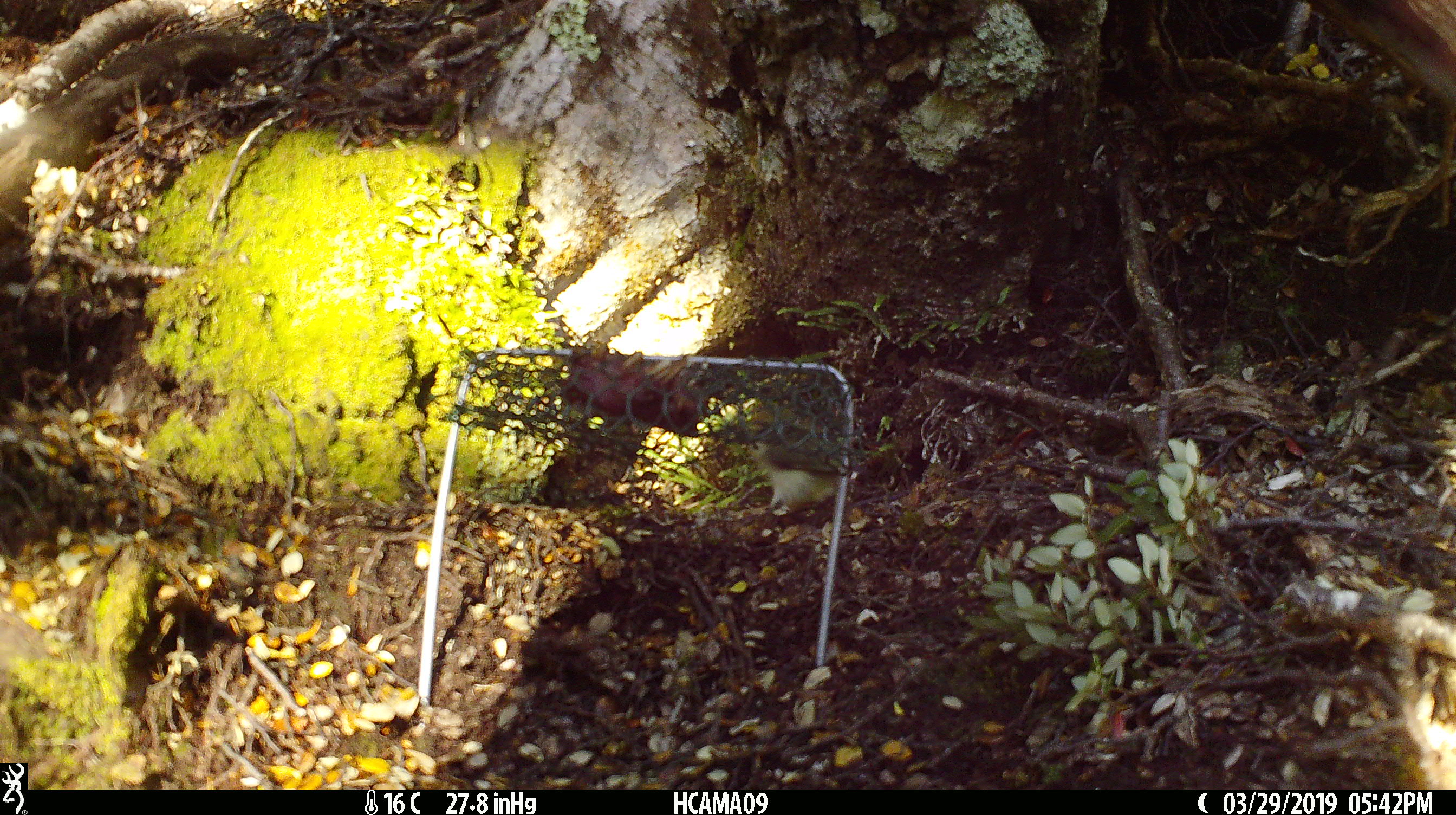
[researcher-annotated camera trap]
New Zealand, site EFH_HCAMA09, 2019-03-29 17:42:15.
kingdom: Animalia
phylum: Chordata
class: Aves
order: Passeriformes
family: Acanthisittidae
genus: Acanthisitta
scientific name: Acanthisitta chloris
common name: rifleman